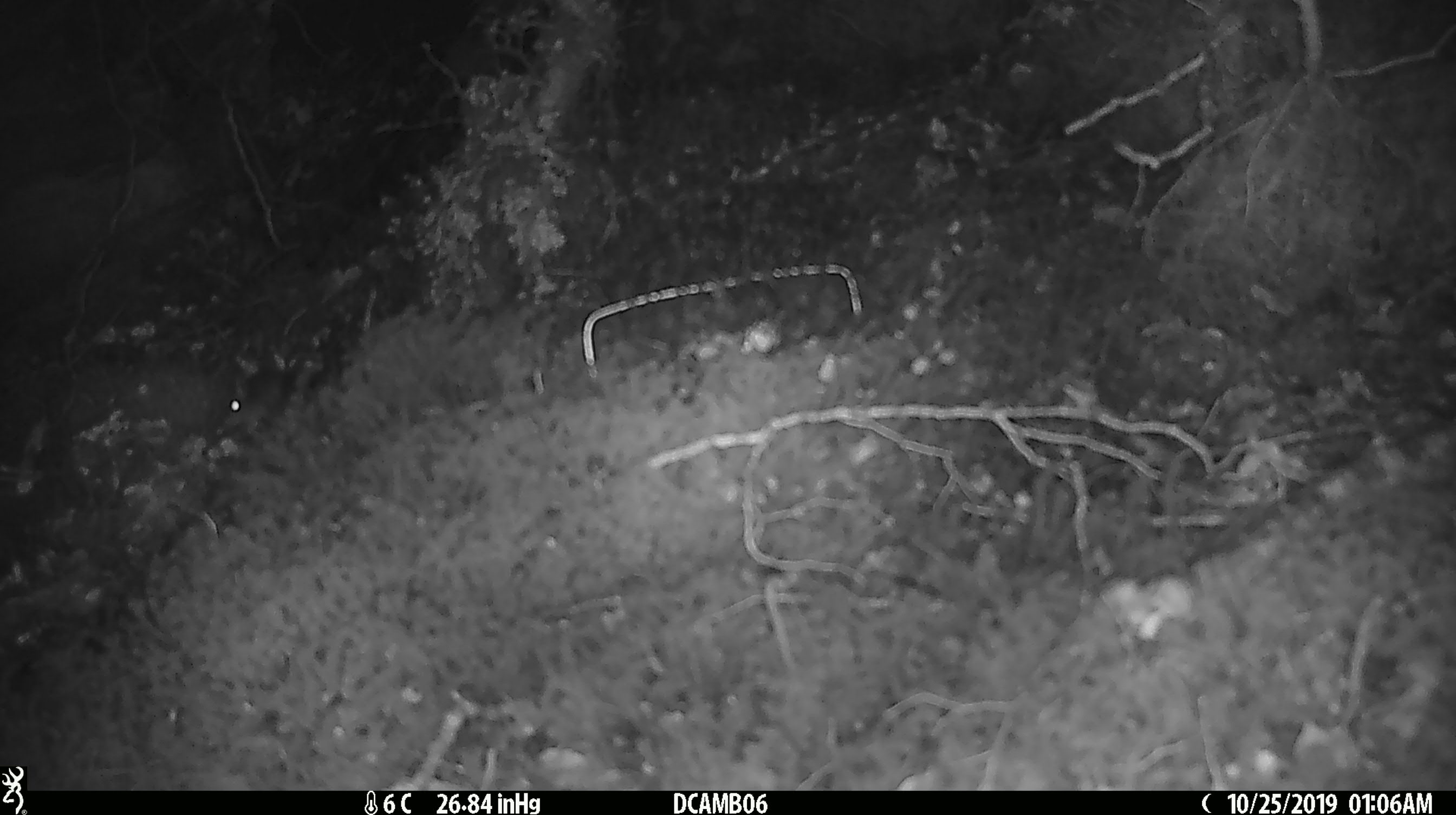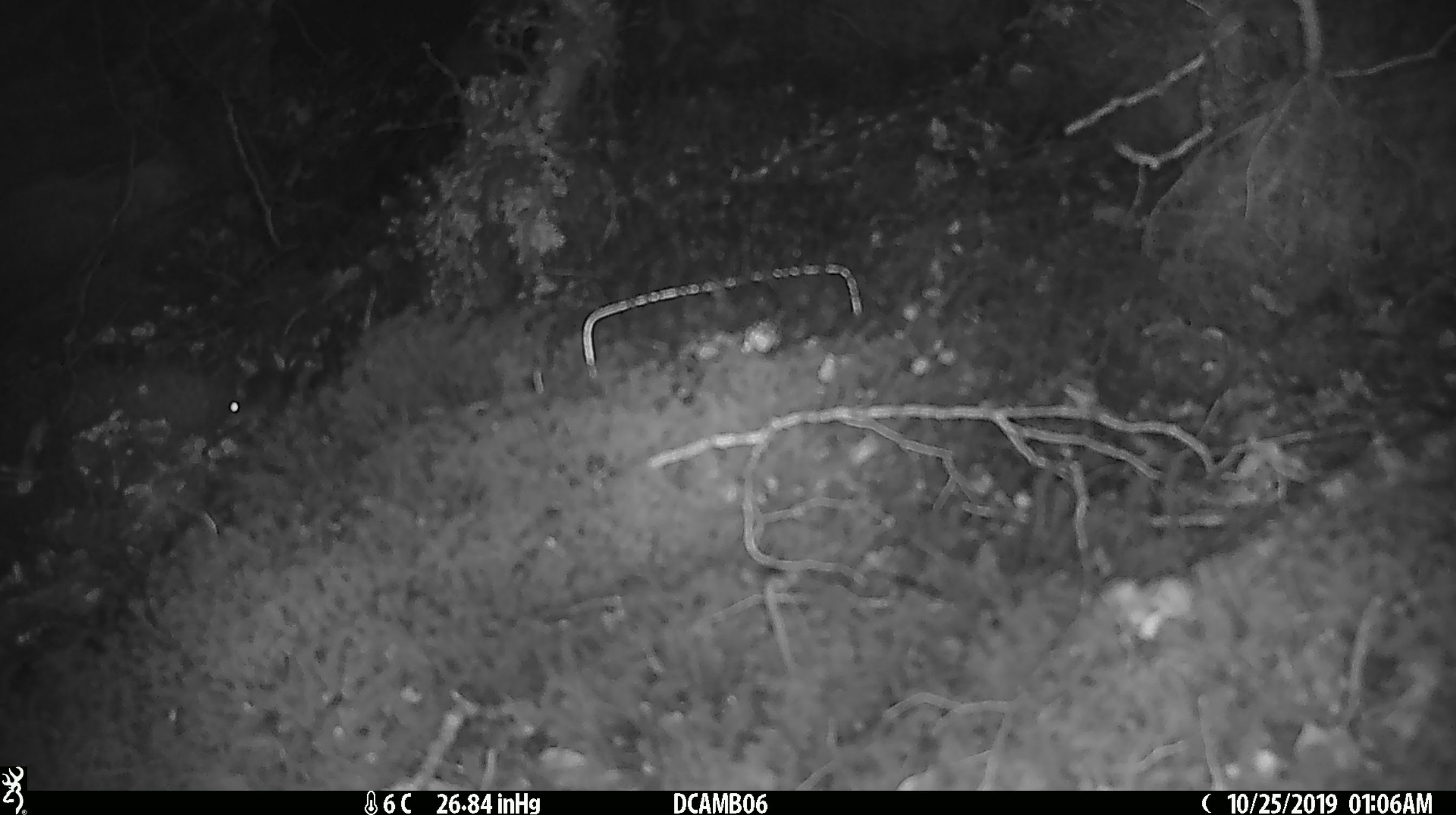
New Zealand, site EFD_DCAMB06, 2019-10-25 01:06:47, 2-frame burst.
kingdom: Animalia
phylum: Chordata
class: Mammalia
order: Rodentia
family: Muridae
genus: Mus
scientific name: Mus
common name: mouse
Mouse (Mus).